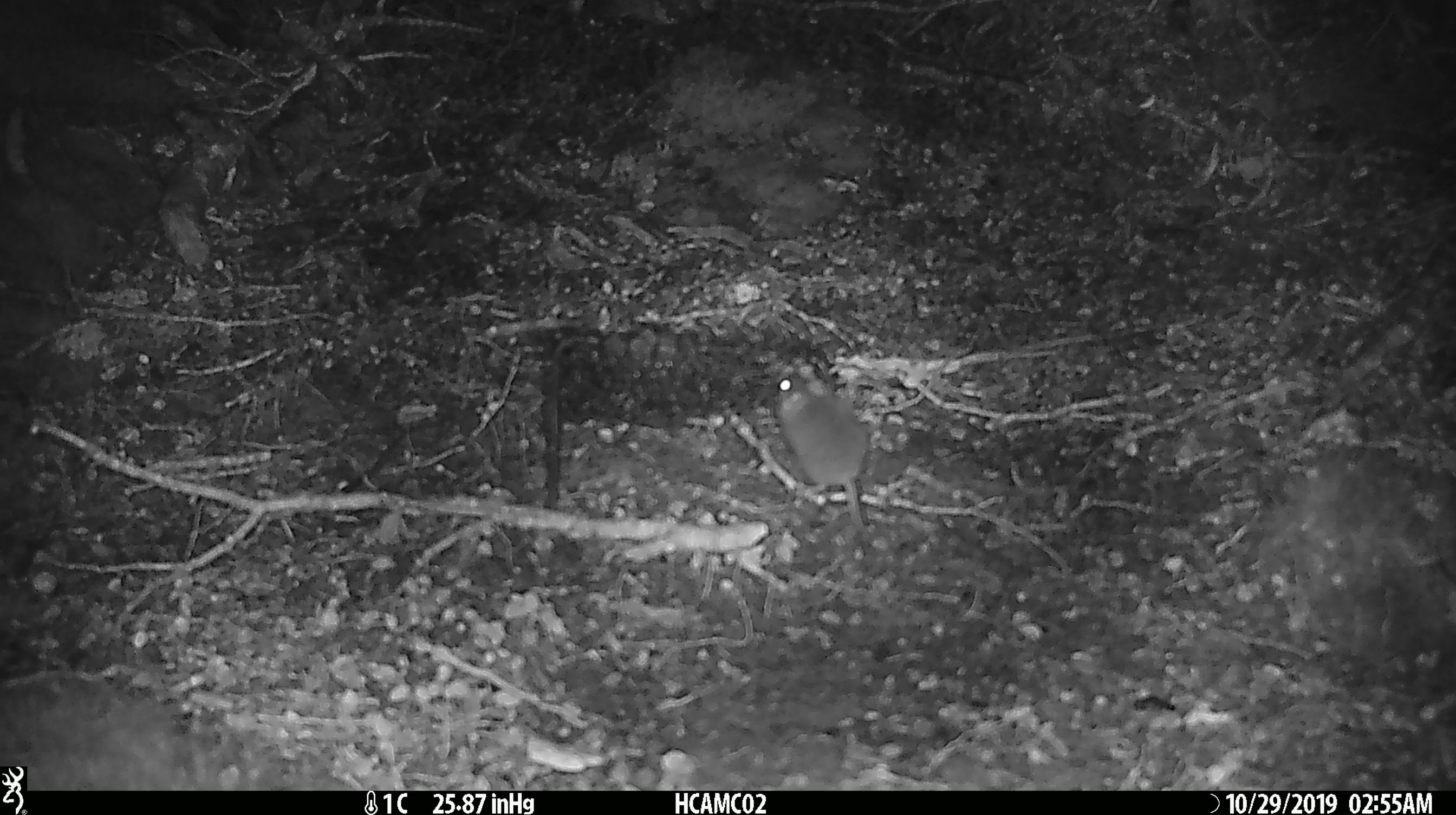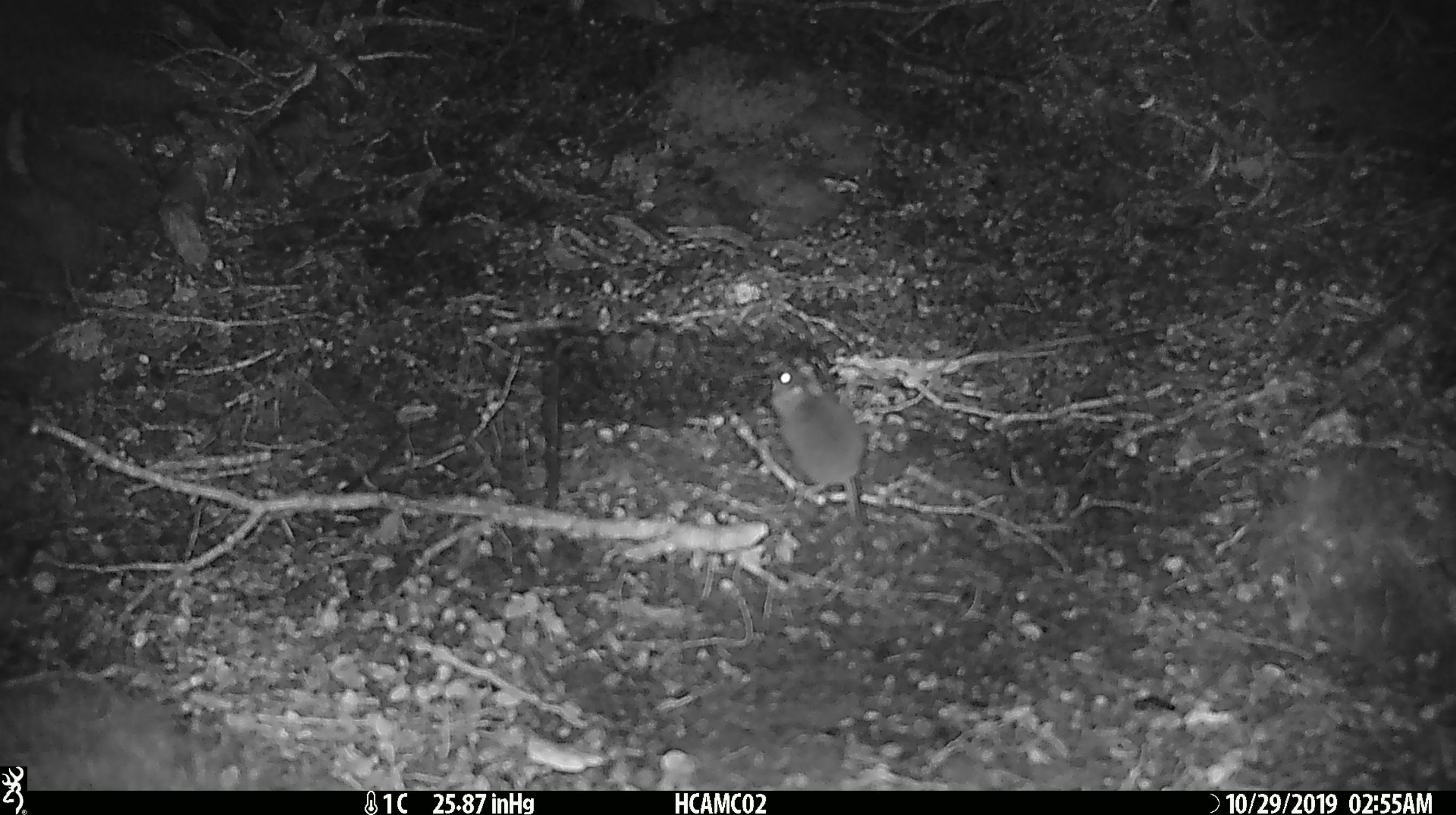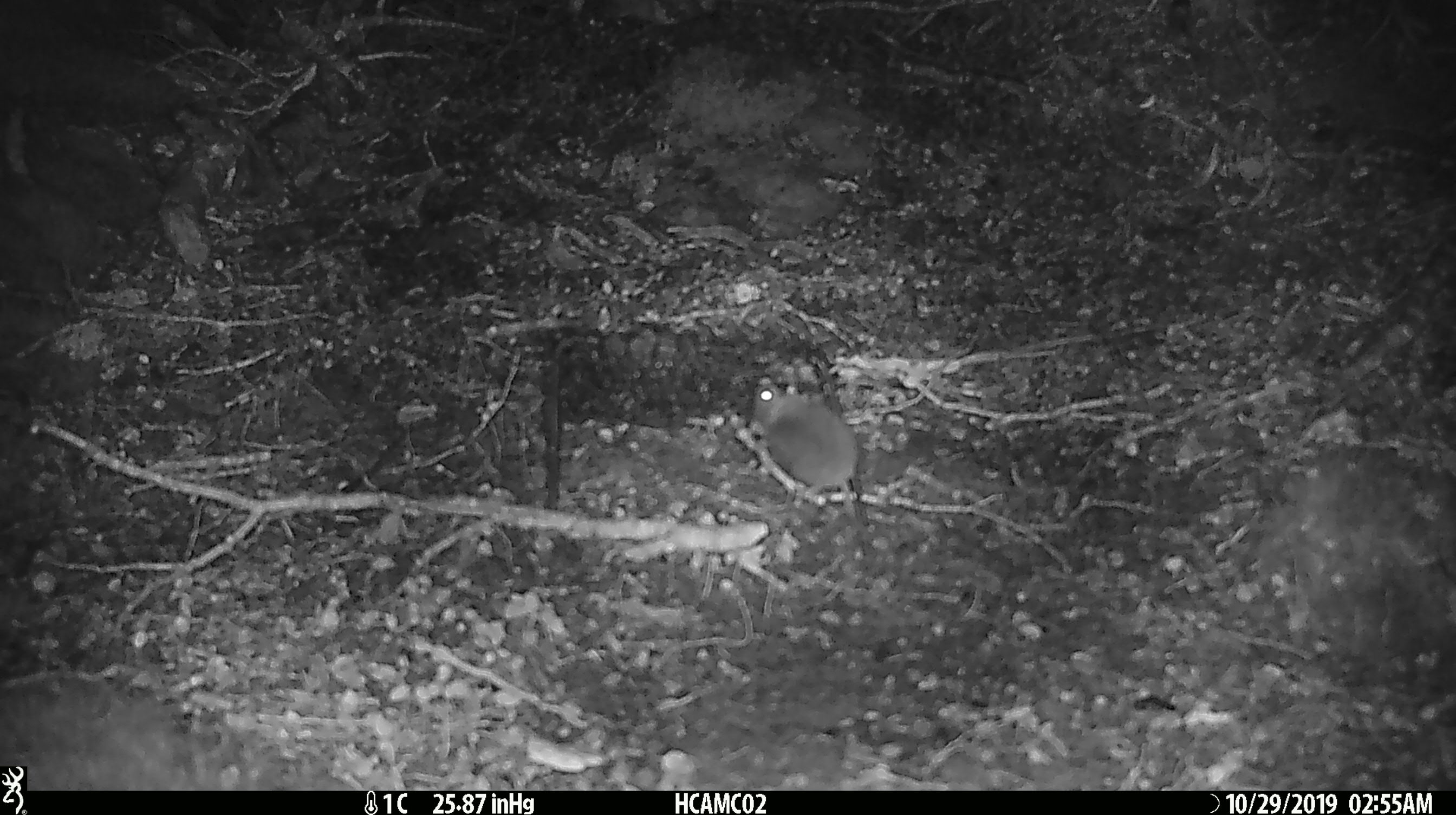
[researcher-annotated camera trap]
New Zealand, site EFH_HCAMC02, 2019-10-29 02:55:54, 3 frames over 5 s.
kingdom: Animalia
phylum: Chordata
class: Mammalia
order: Rodentia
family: Muridae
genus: Mus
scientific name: Mus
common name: mouse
Mouse (Mus).